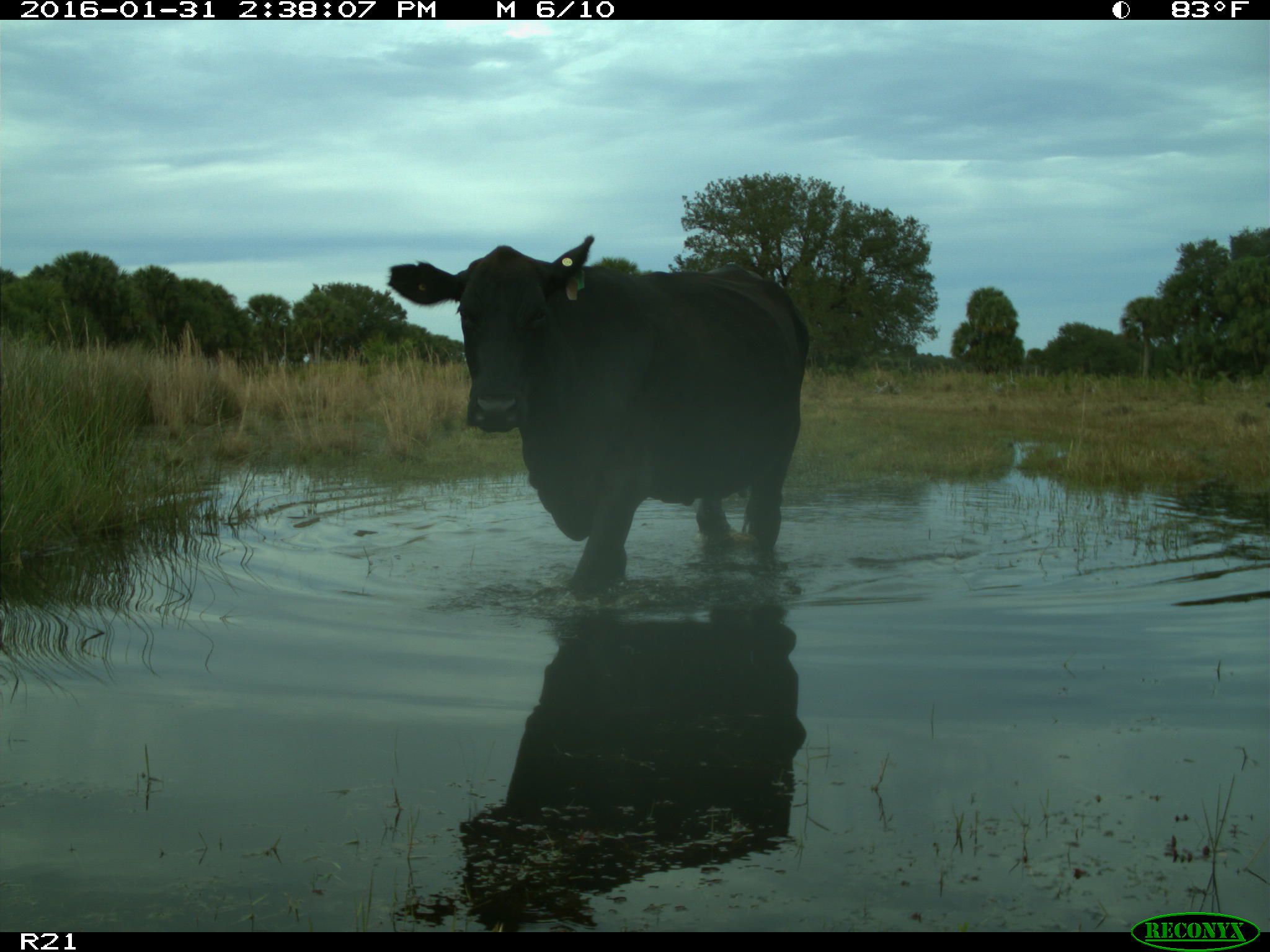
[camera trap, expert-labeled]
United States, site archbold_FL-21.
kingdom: Animalia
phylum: Chordata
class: Mammalia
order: Artiodactyla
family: Bovidae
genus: Bos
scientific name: Bos taurus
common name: domestic cow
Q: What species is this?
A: Bos taurus (domestic cow).